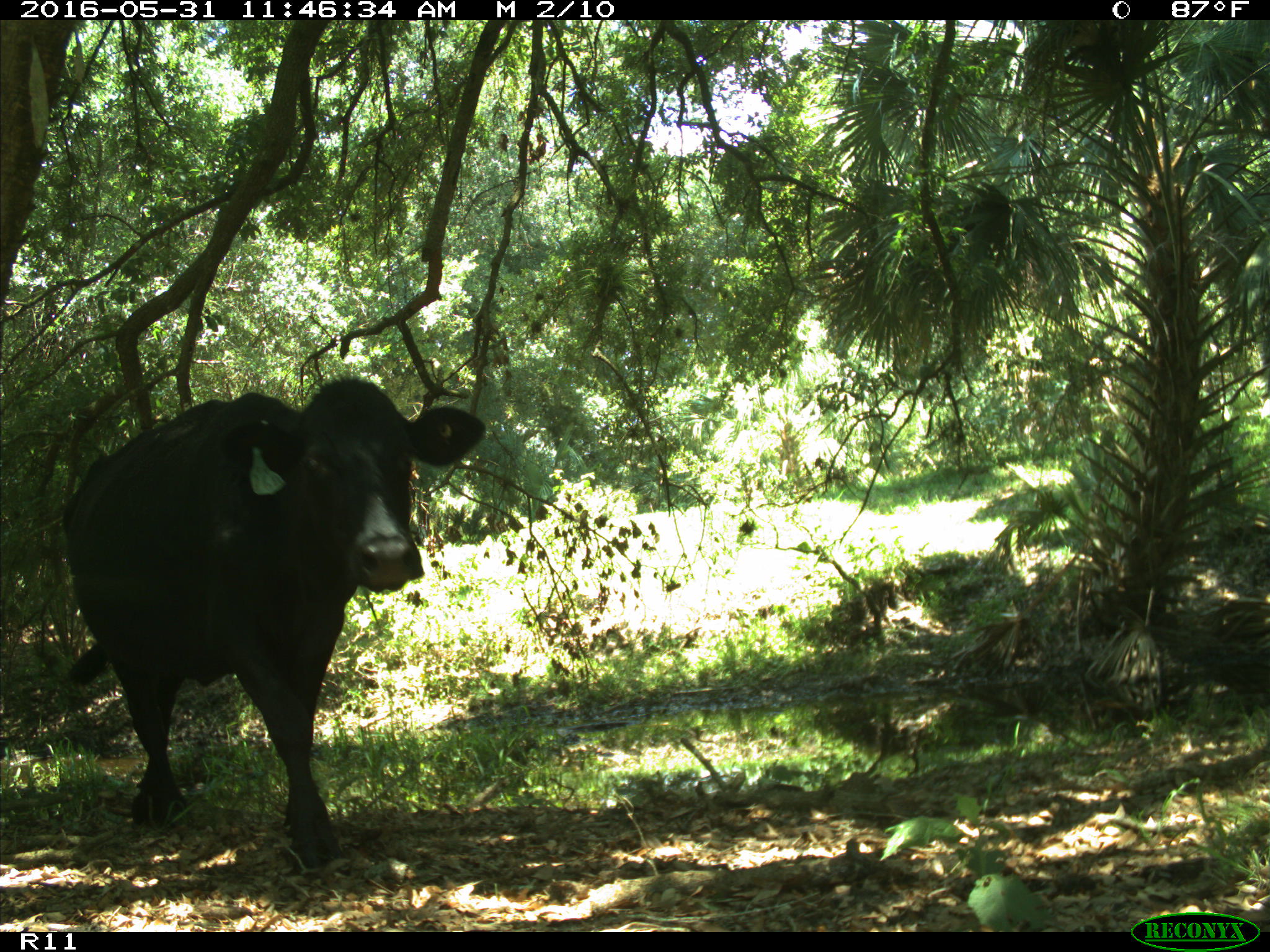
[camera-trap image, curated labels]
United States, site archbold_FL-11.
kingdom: Animalia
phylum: Chordata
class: Mammalia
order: Artiodactyla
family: Bovidae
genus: Bos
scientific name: Bos taurus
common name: domestic cow